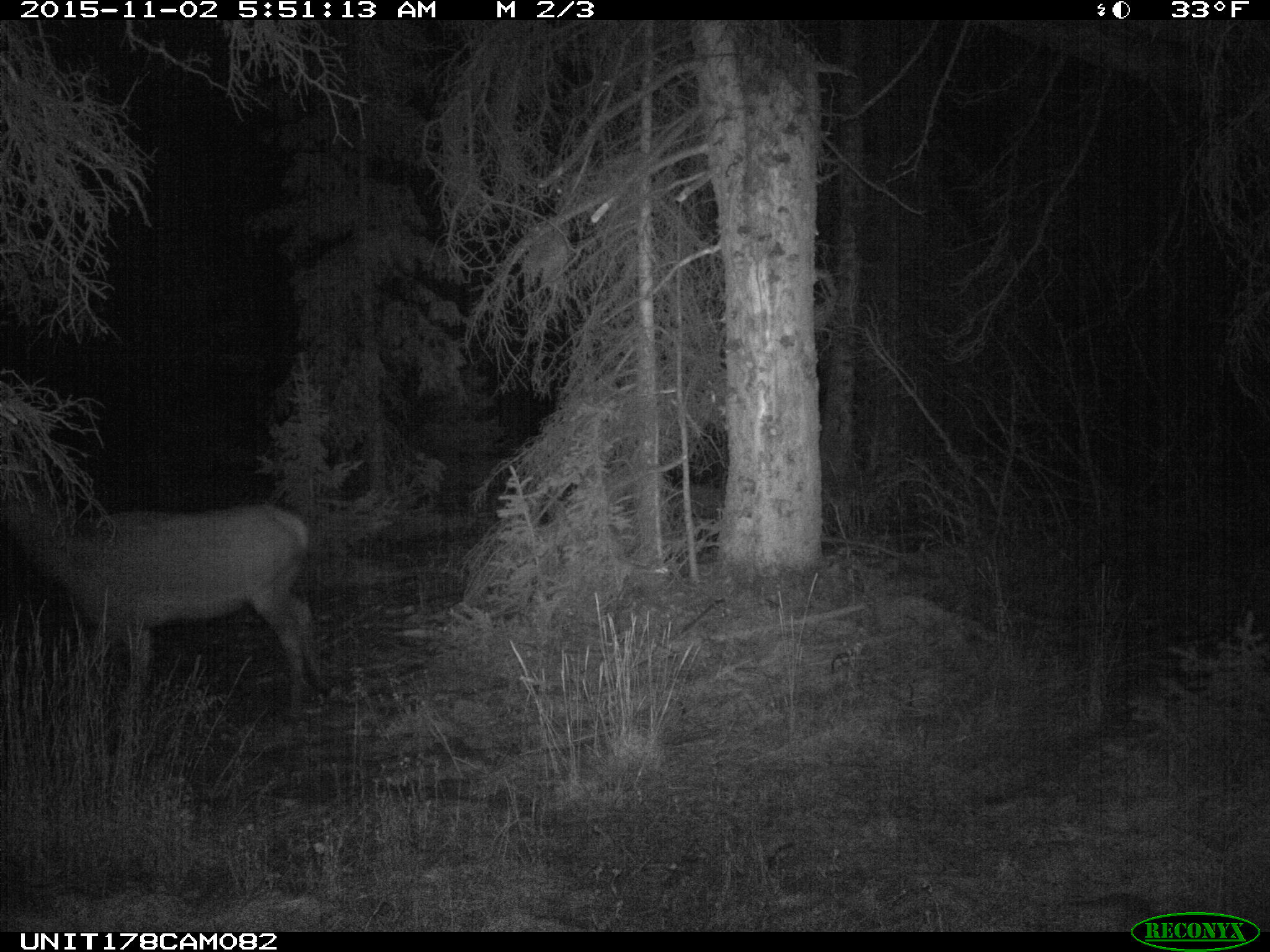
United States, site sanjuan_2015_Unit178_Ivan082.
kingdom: Animalia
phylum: Chordata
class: Mammalia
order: Artiodactyla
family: Cervidae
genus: Cervus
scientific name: Cervus elaphus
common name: red deer